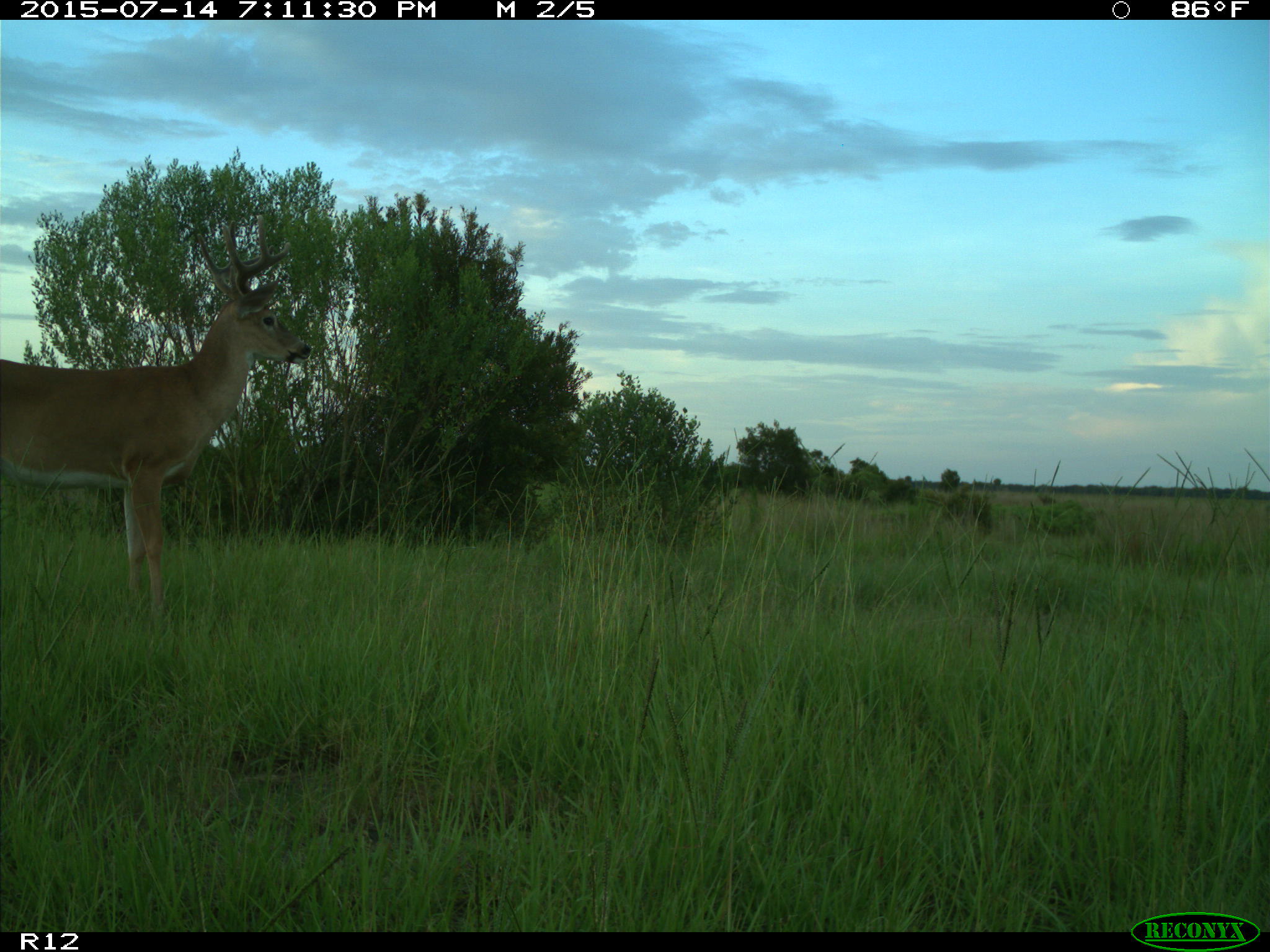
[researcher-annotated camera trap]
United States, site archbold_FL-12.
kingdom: Animalia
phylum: Chordata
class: Mammalia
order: Artiodactyla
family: Cervidae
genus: Odocoileus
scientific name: Odocoileus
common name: deer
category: unidentified deer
Unidentified deer (deer) (Odocoileus).